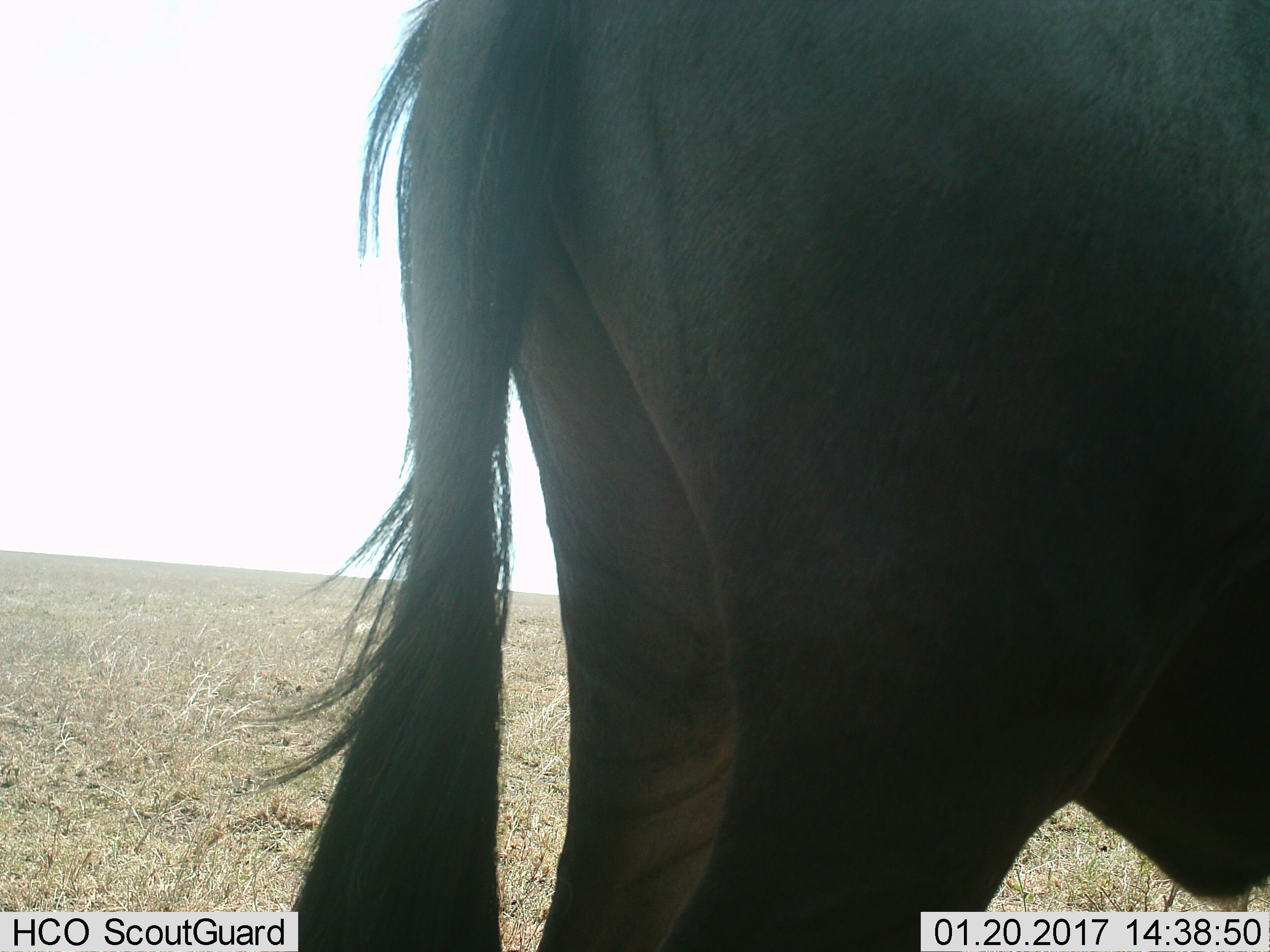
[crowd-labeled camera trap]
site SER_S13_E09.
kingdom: Animalia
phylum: Chordata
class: Mammalia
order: Artiodactyla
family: Bovidae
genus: Connochaetes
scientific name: Connochaetes taurinus taurinus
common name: blue wildebeest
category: wildebeestblue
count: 1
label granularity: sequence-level